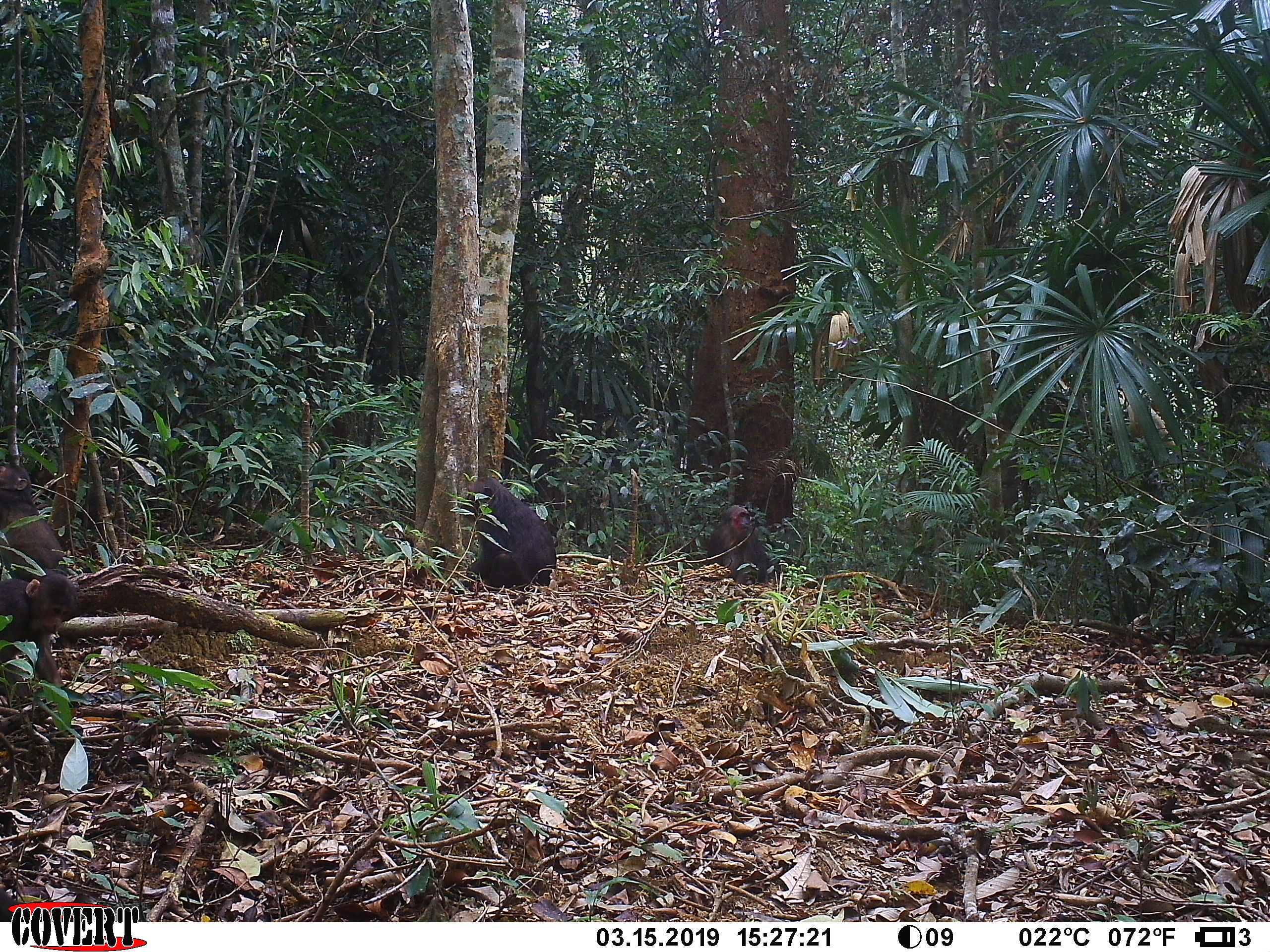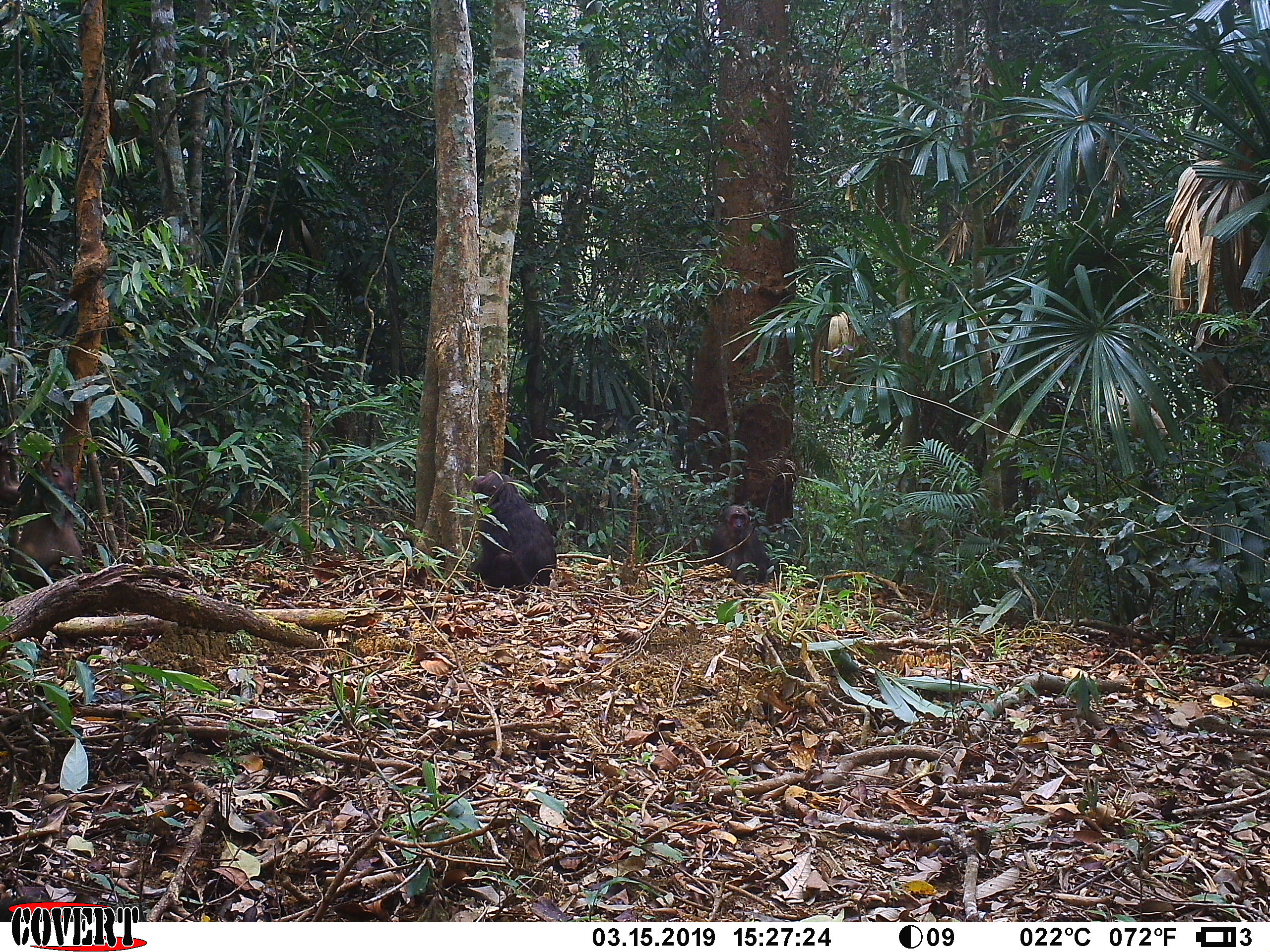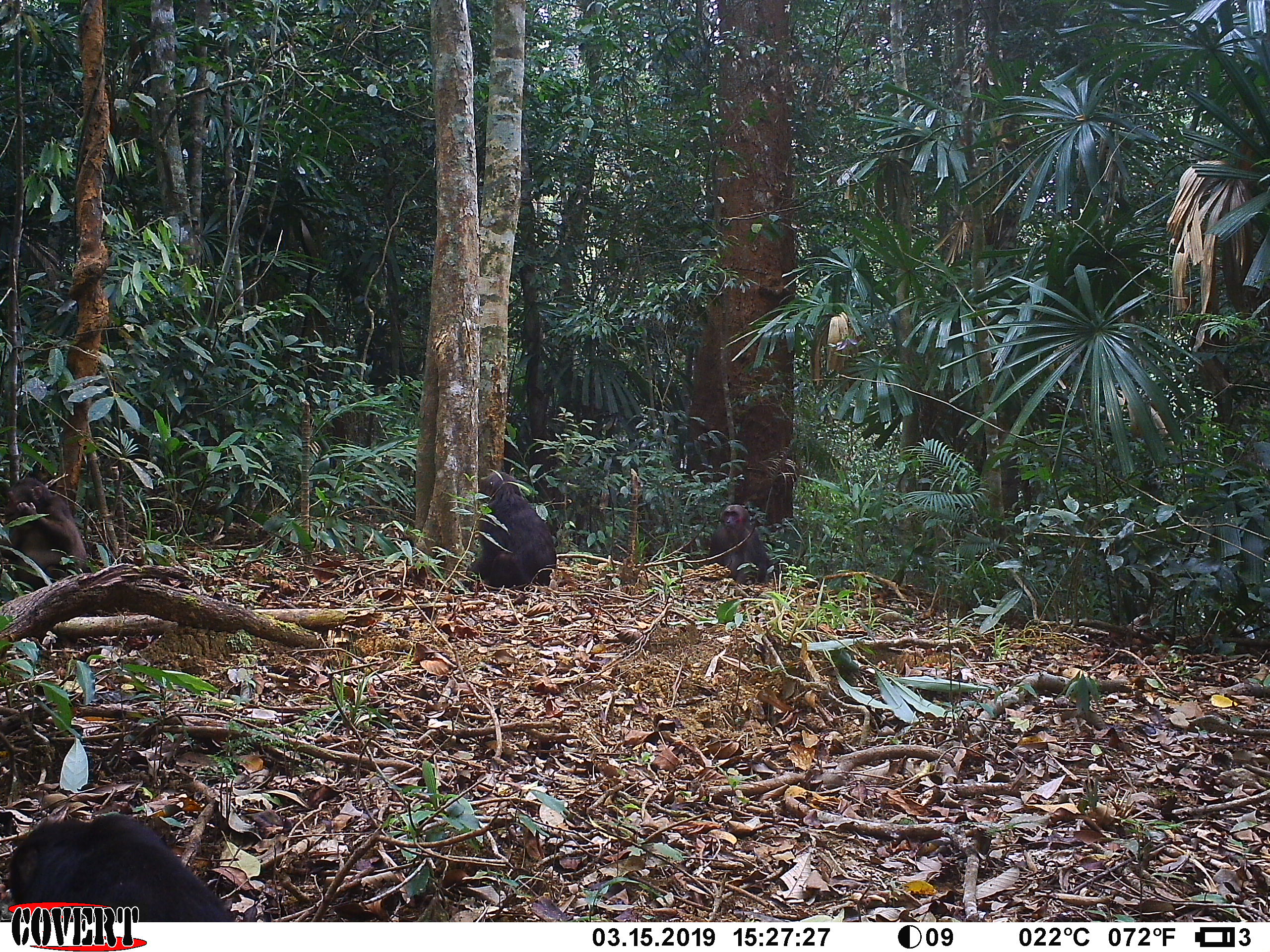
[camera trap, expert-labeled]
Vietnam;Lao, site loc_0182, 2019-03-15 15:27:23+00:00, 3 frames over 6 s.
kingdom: Animalia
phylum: Chordata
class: Mammalia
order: Primates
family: Cercopithecidae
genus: Macaca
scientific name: Macaca arctoides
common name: stump-tailed macaque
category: stump tailed macaque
Stump tailed macaque (stump-tailed macaque) (Macaca arctoides). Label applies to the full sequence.